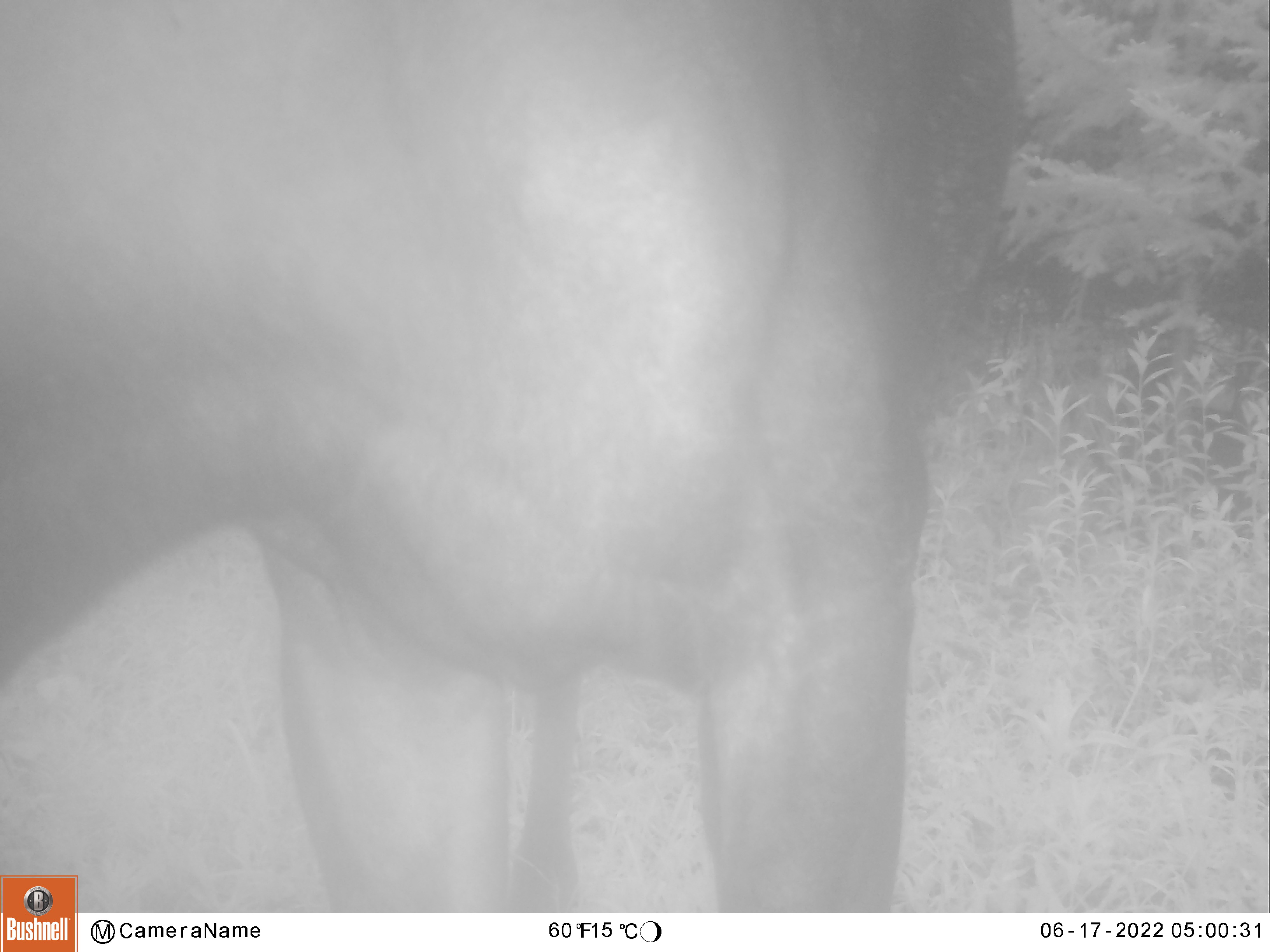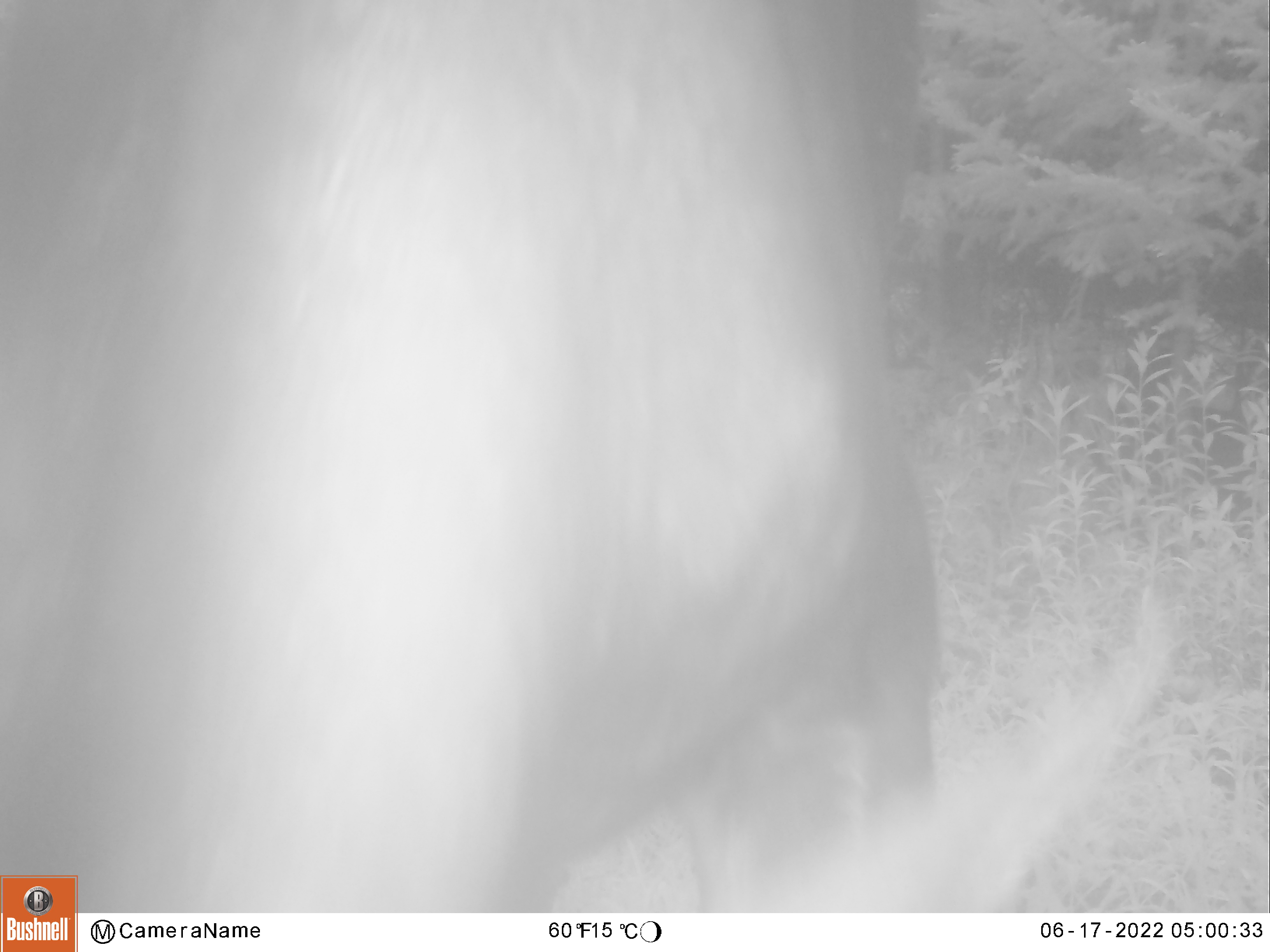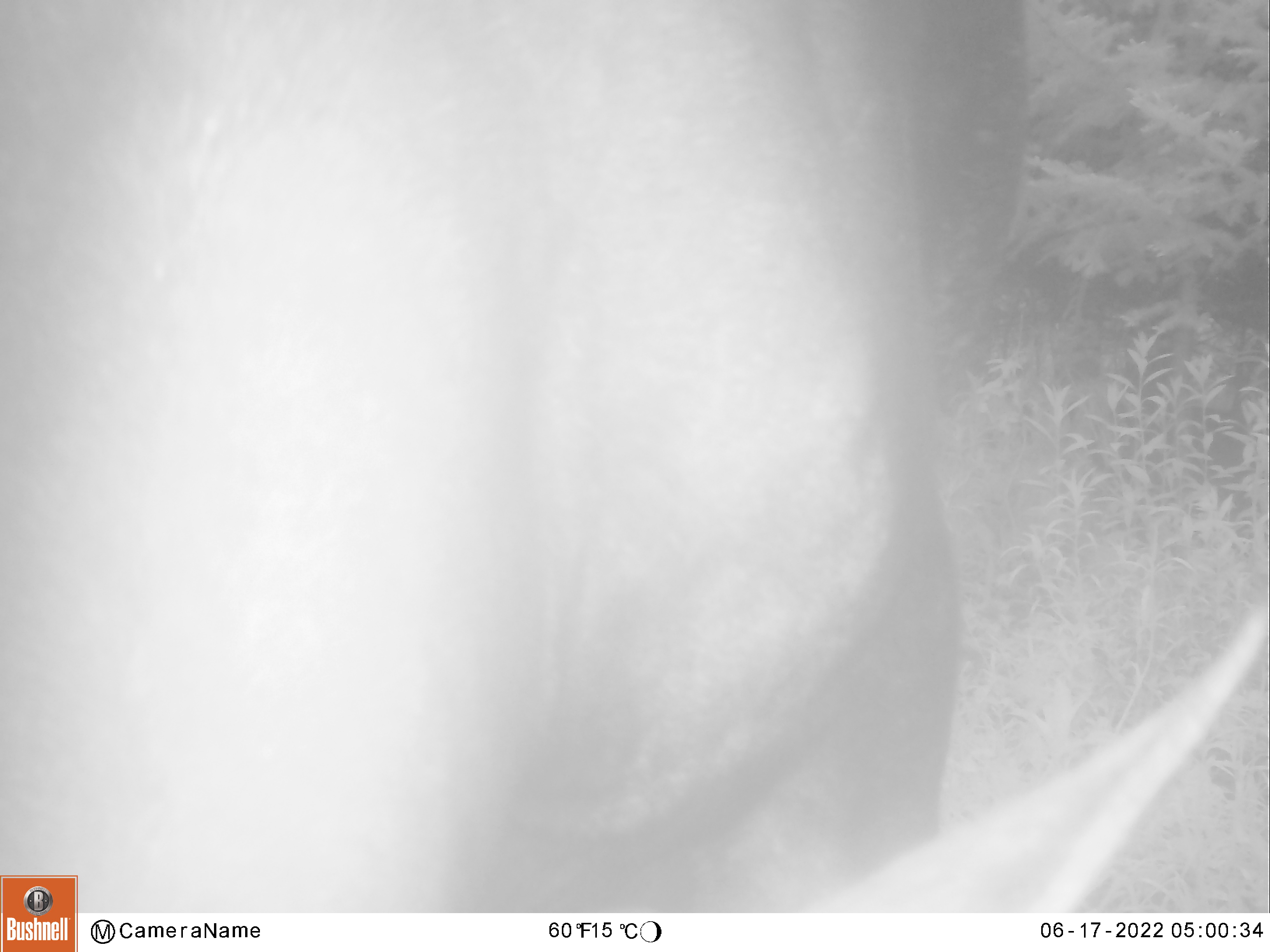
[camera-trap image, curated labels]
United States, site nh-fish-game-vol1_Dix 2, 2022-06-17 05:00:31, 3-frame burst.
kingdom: Animalia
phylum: Chordata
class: Mammalia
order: Artiodactyla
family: Cervidae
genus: Alces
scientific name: Alces alces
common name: moose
Moose (Alces alces).